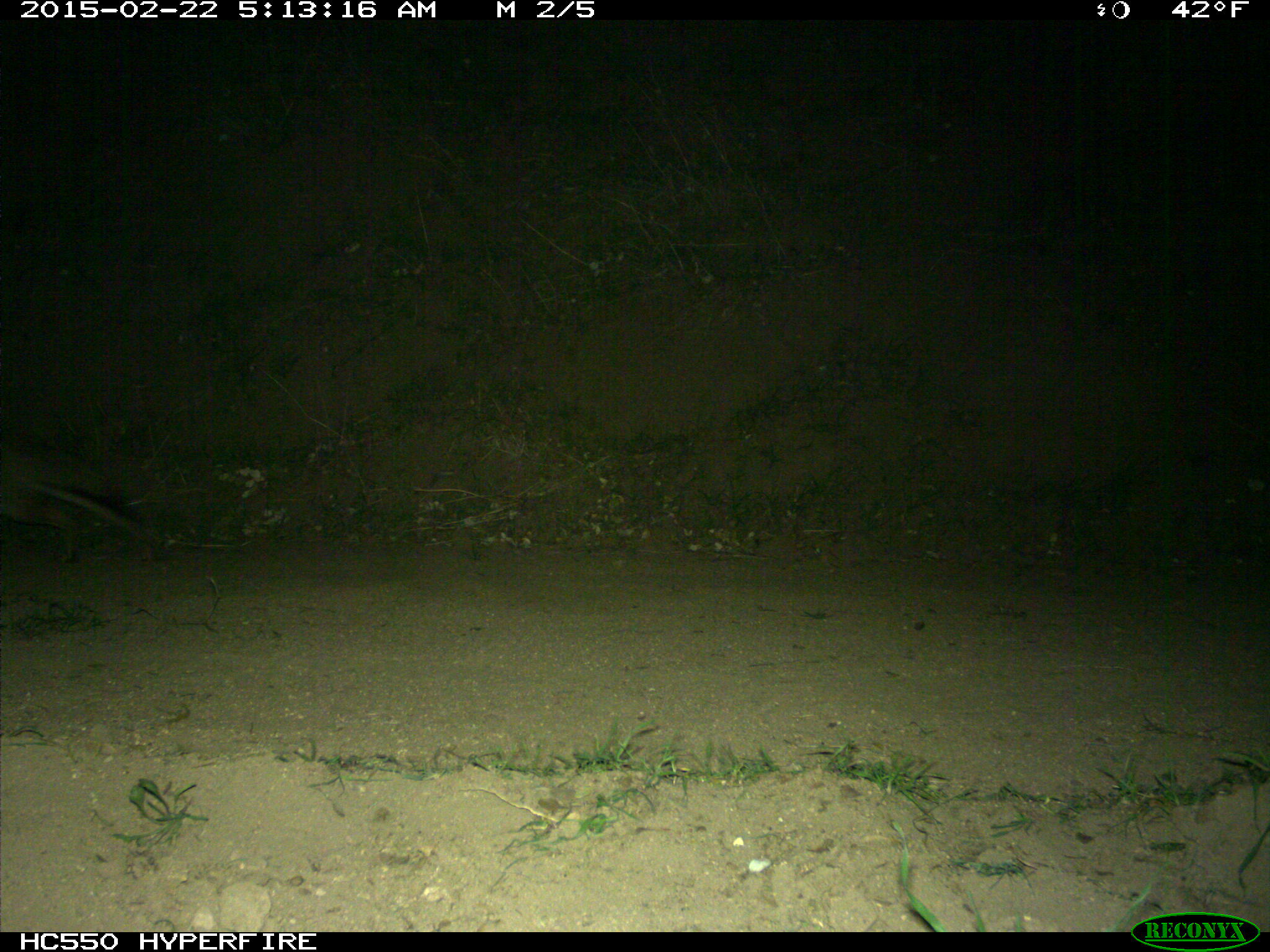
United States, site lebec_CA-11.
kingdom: Animalia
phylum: Chordata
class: Mammalia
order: Carnivora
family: Canidae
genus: Canis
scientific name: Canis latrans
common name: coyote